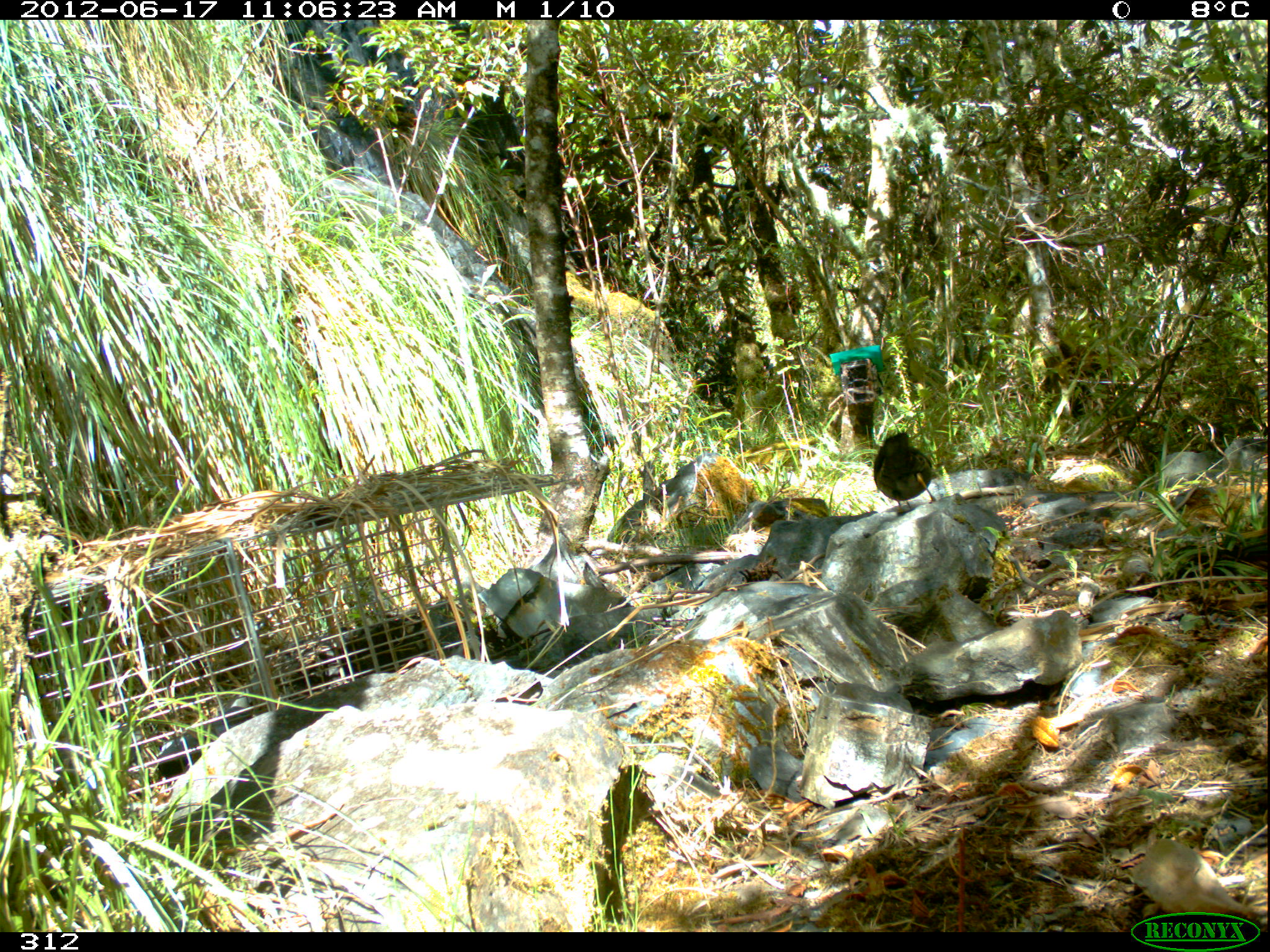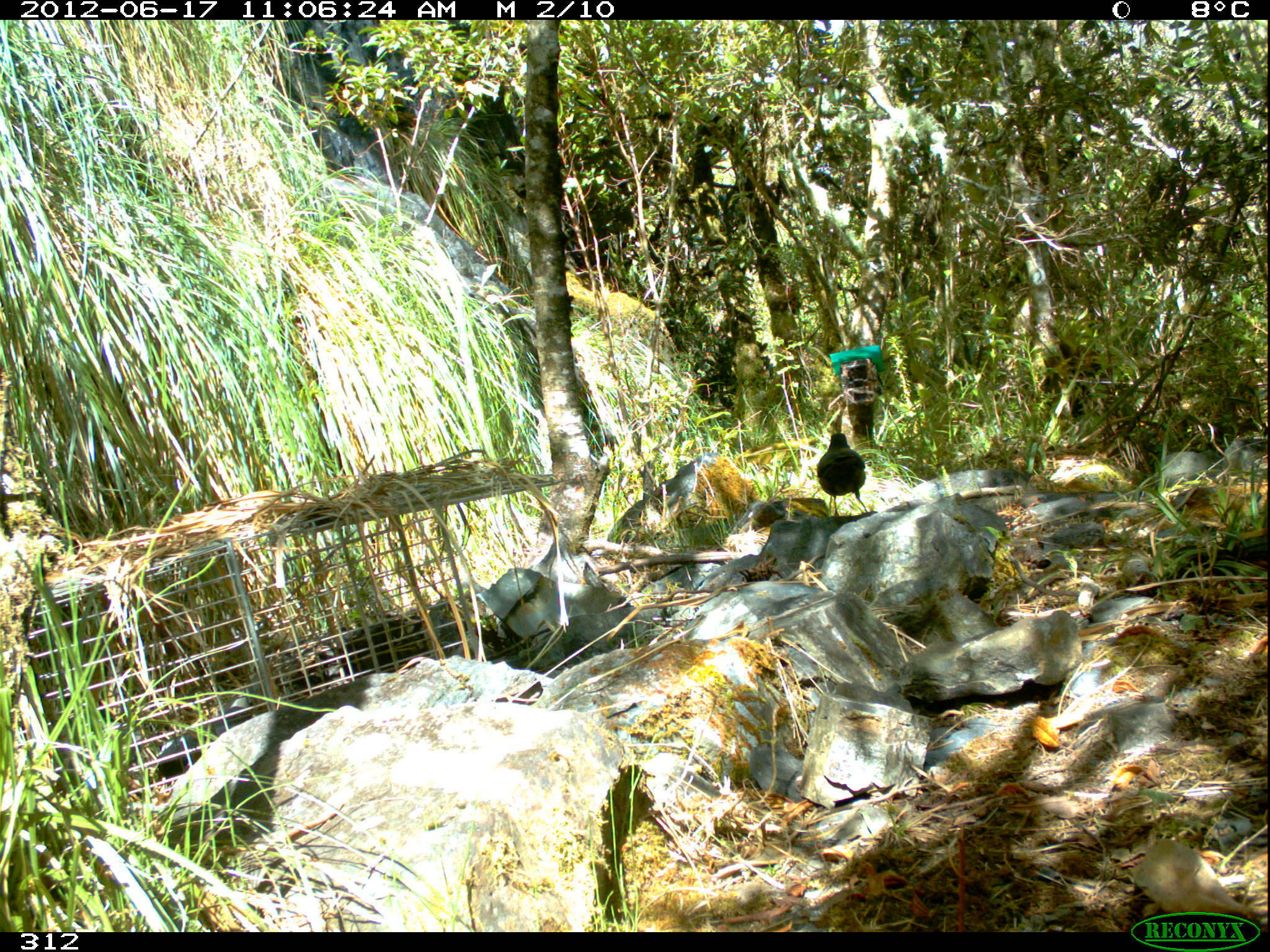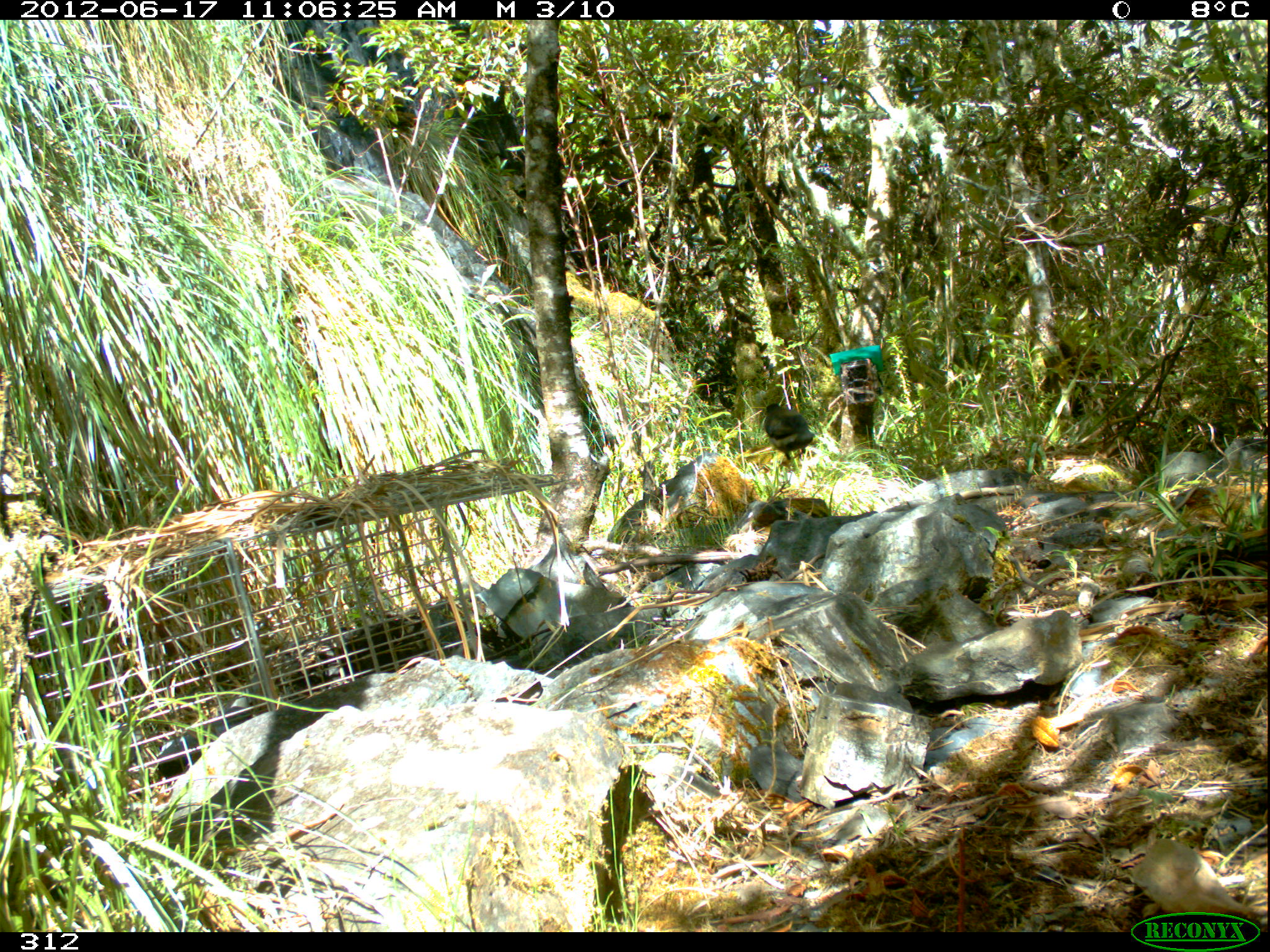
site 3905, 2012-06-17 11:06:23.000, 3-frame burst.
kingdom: Animalia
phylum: Chordata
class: Aves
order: Passeriformes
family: Turdidae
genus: Turdus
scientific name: Turdus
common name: true thrushes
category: turdus sp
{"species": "turdus sp (true thrushes) (Turdus)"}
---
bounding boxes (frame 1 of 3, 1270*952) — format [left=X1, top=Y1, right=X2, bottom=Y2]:
turdus sp: [left=871, top=430, right=938, bottom=514]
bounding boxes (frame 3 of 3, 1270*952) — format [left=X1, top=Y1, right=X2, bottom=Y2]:
turdus sp: [left=764, top=403, right=815, bottom=465]